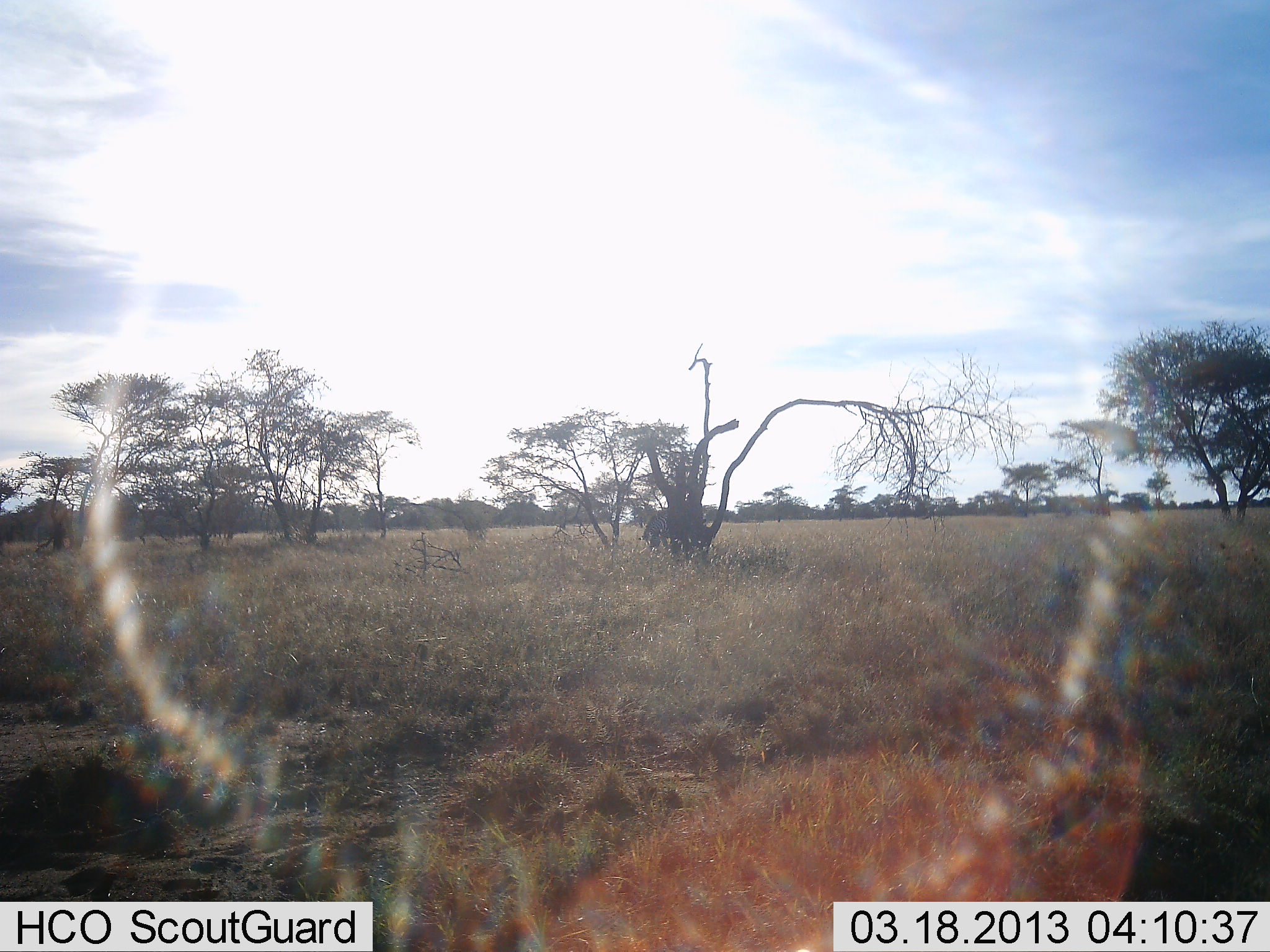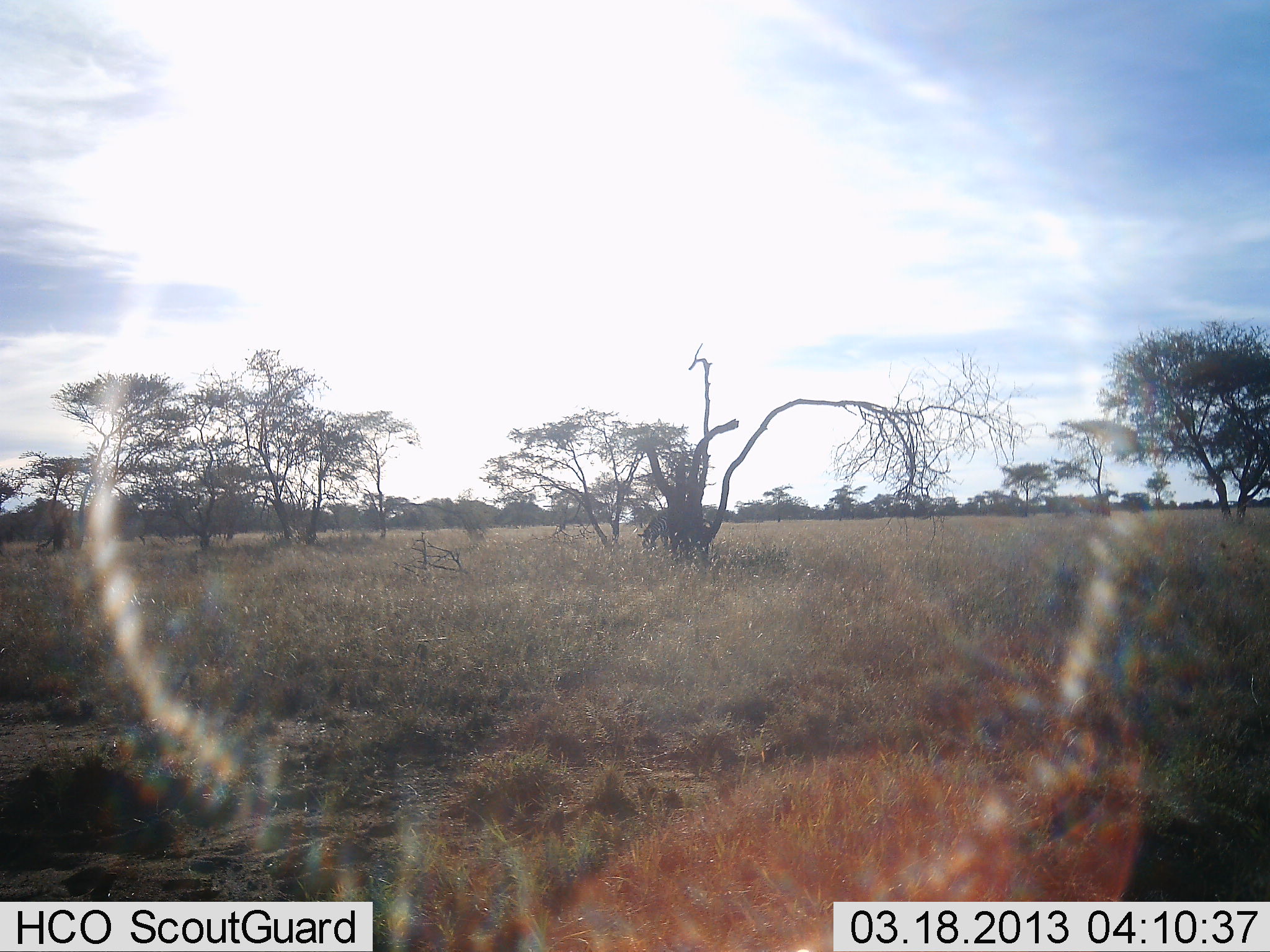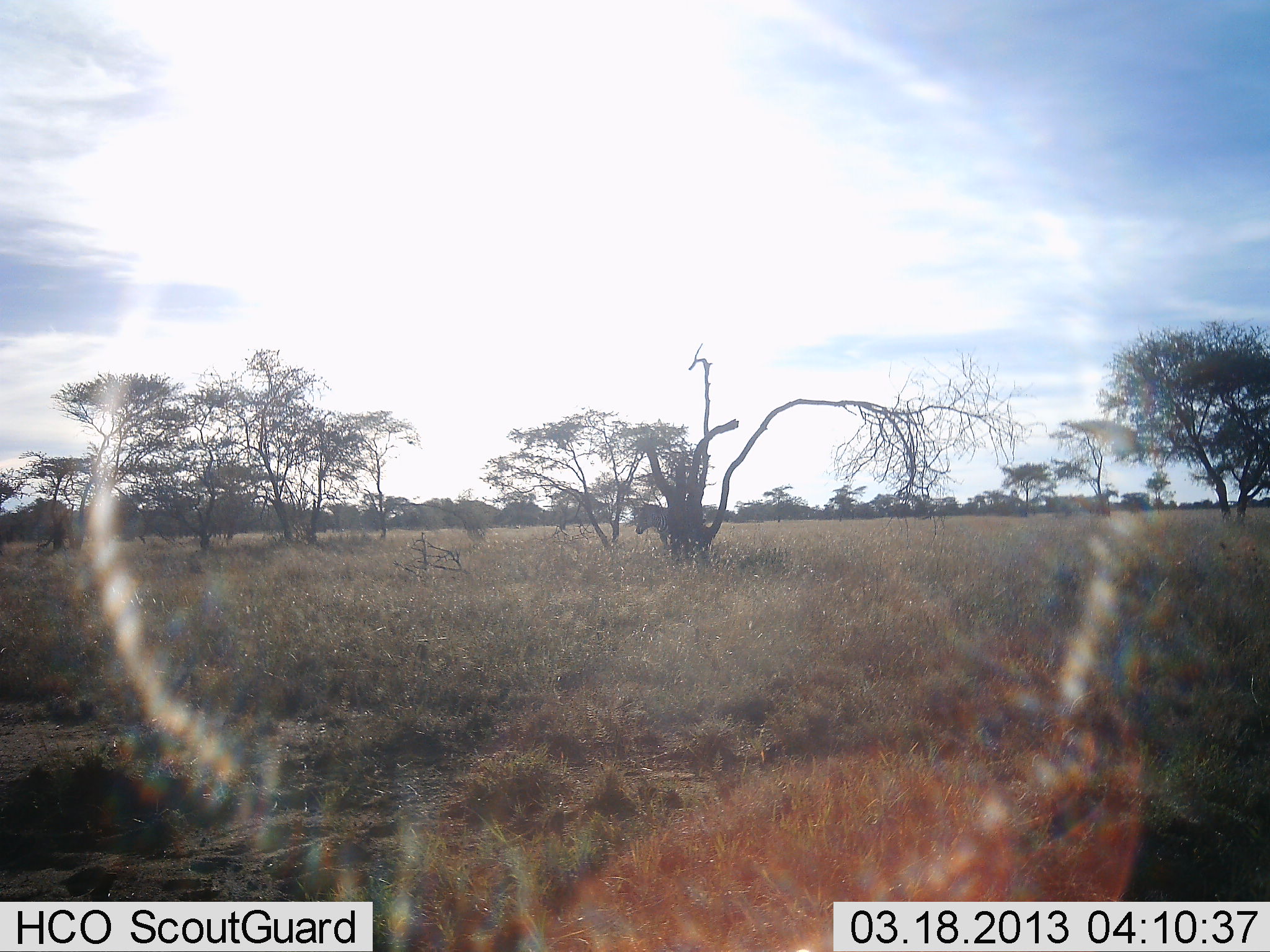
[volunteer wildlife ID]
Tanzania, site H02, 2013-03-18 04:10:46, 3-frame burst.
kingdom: Animalia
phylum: Chordata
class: Mammalia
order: Perissodactyla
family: Equidae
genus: Equus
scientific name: Equus quagga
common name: plains zebra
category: zebra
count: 1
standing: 31%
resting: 0%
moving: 3%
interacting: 0%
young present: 0%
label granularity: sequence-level